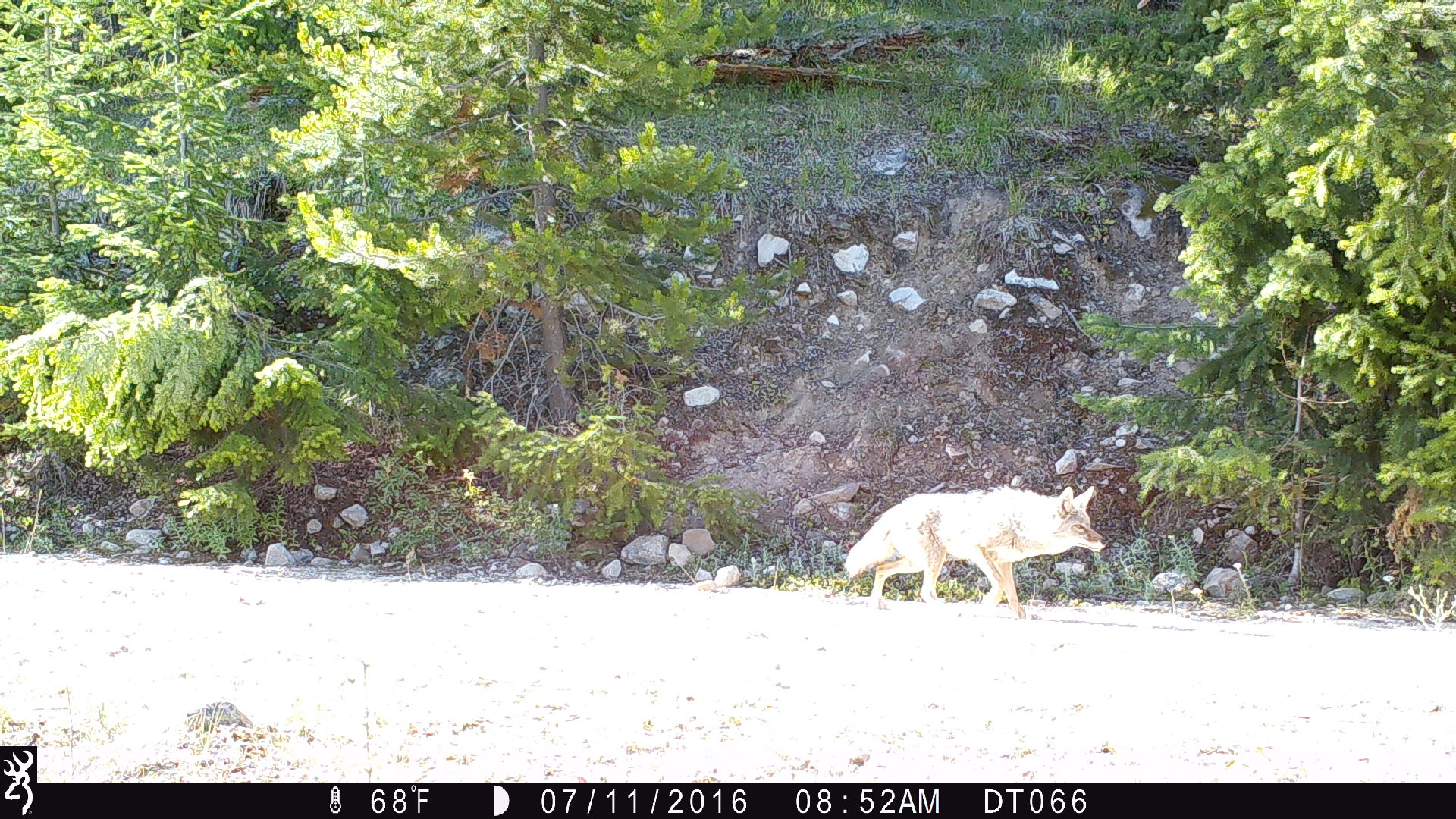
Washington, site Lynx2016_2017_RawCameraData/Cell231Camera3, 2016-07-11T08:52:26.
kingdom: Animalia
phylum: Chordata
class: Mammalia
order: Carnivora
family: Canidae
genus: Canis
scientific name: Canis latrans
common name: coyote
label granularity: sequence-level